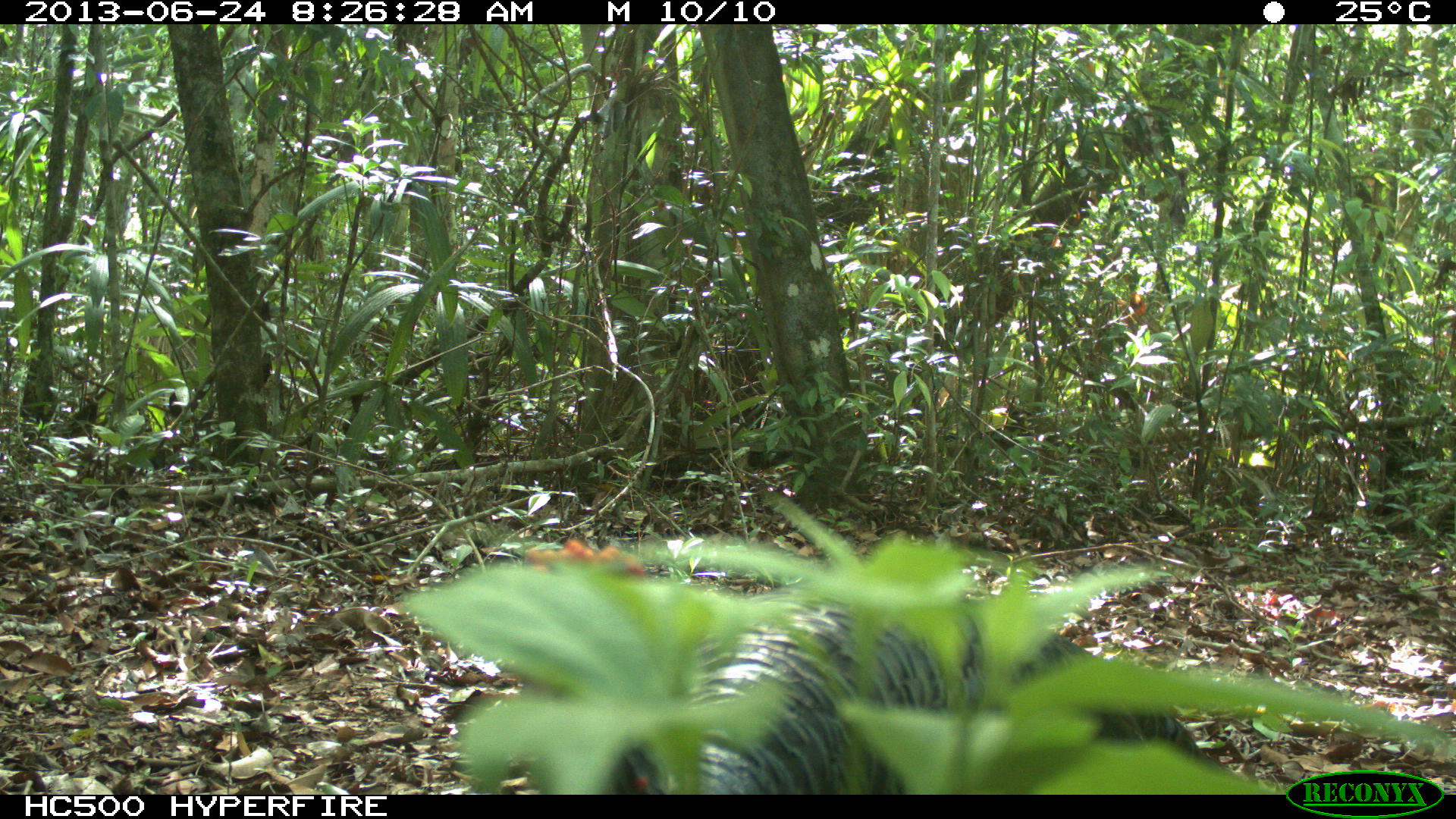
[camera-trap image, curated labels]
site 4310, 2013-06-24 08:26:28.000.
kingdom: Animalia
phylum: Chordata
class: Aves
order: Galliformes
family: Phasianidae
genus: Meleagris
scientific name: Meleagris ocellata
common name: ocellated turkey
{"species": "Meleagris ocellata (ocellated turkey)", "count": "1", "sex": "male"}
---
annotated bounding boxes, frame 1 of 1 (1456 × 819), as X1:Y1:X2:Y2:
meleagris ocellata: 522:536:1228:794